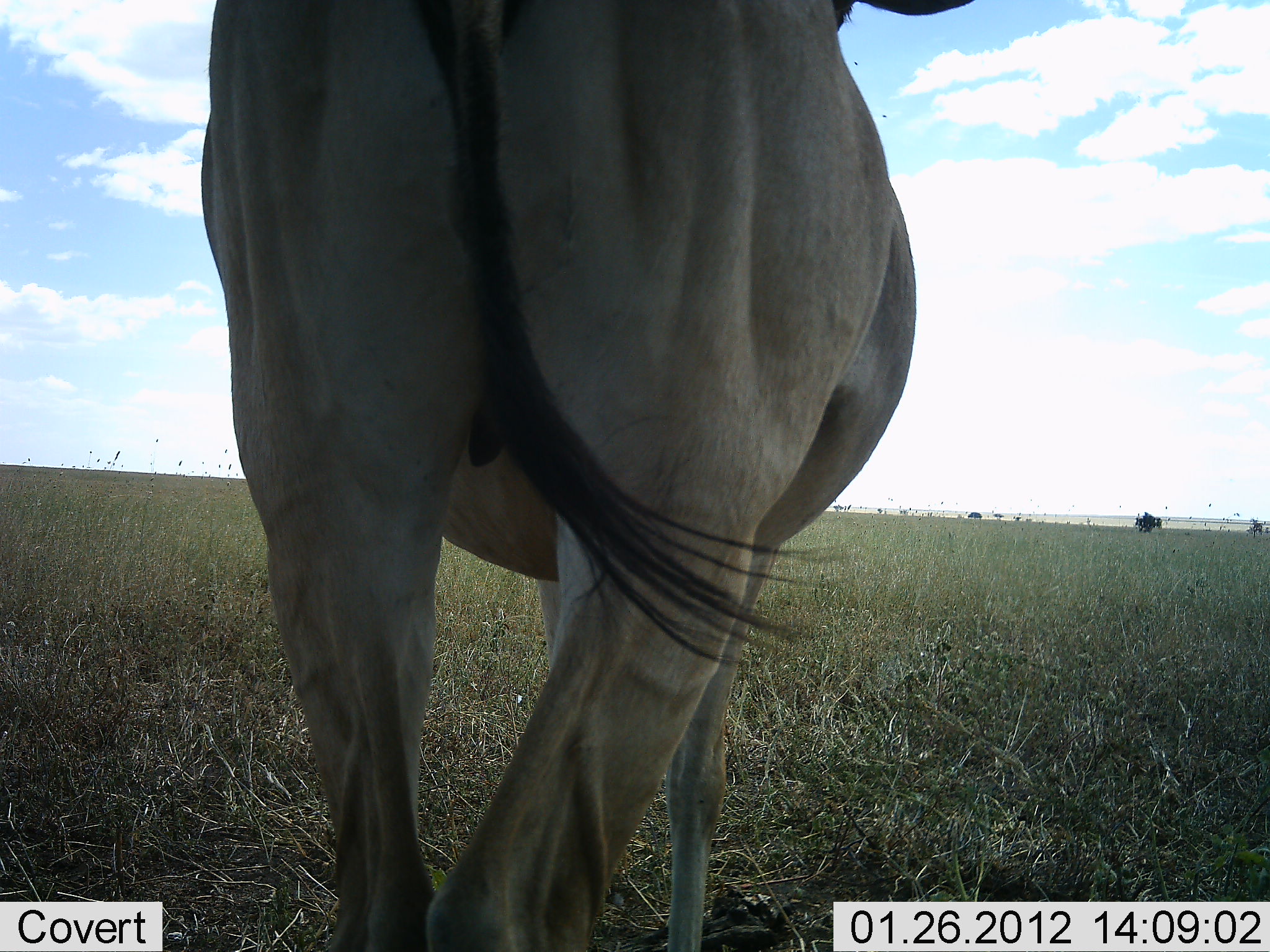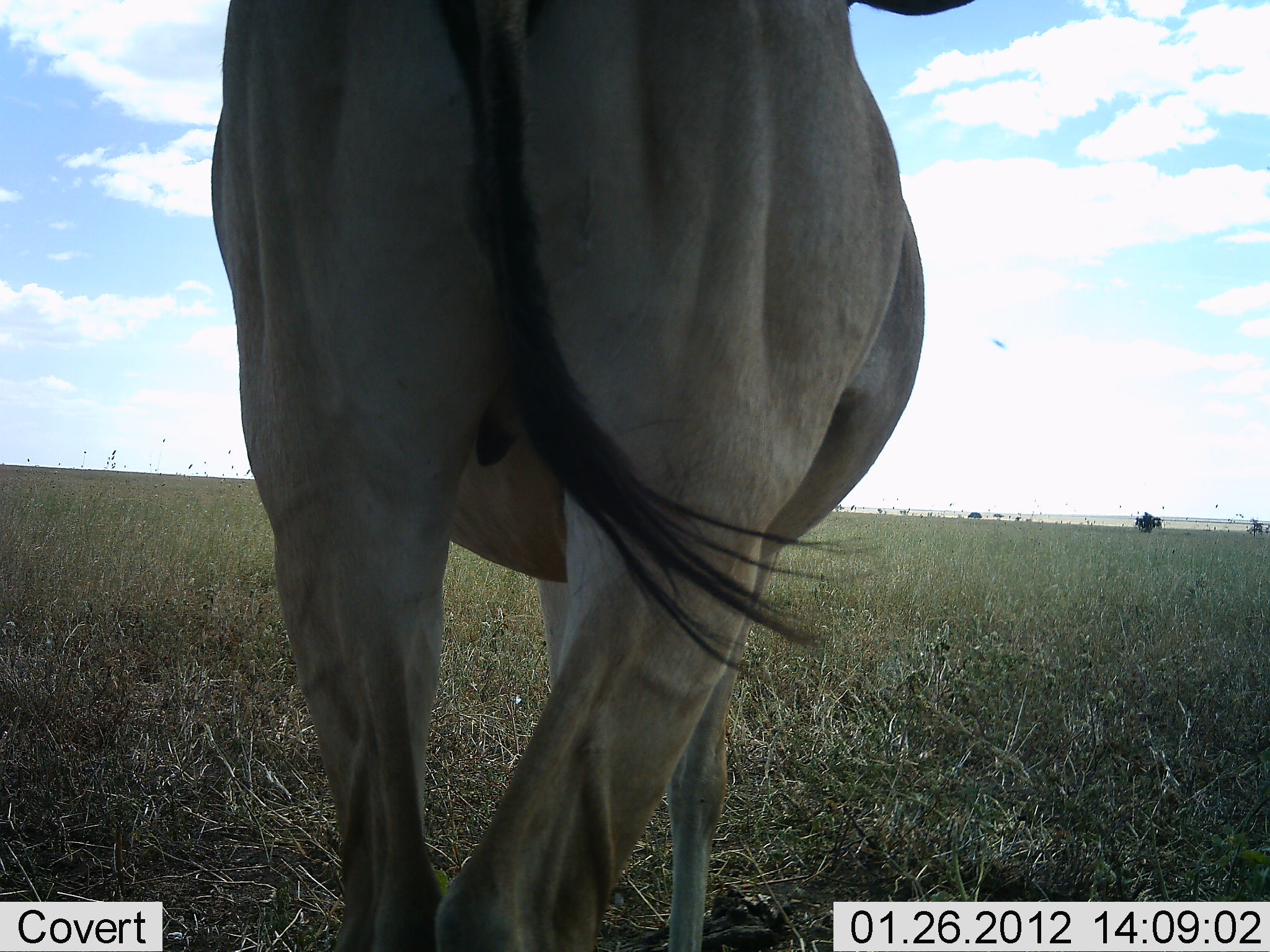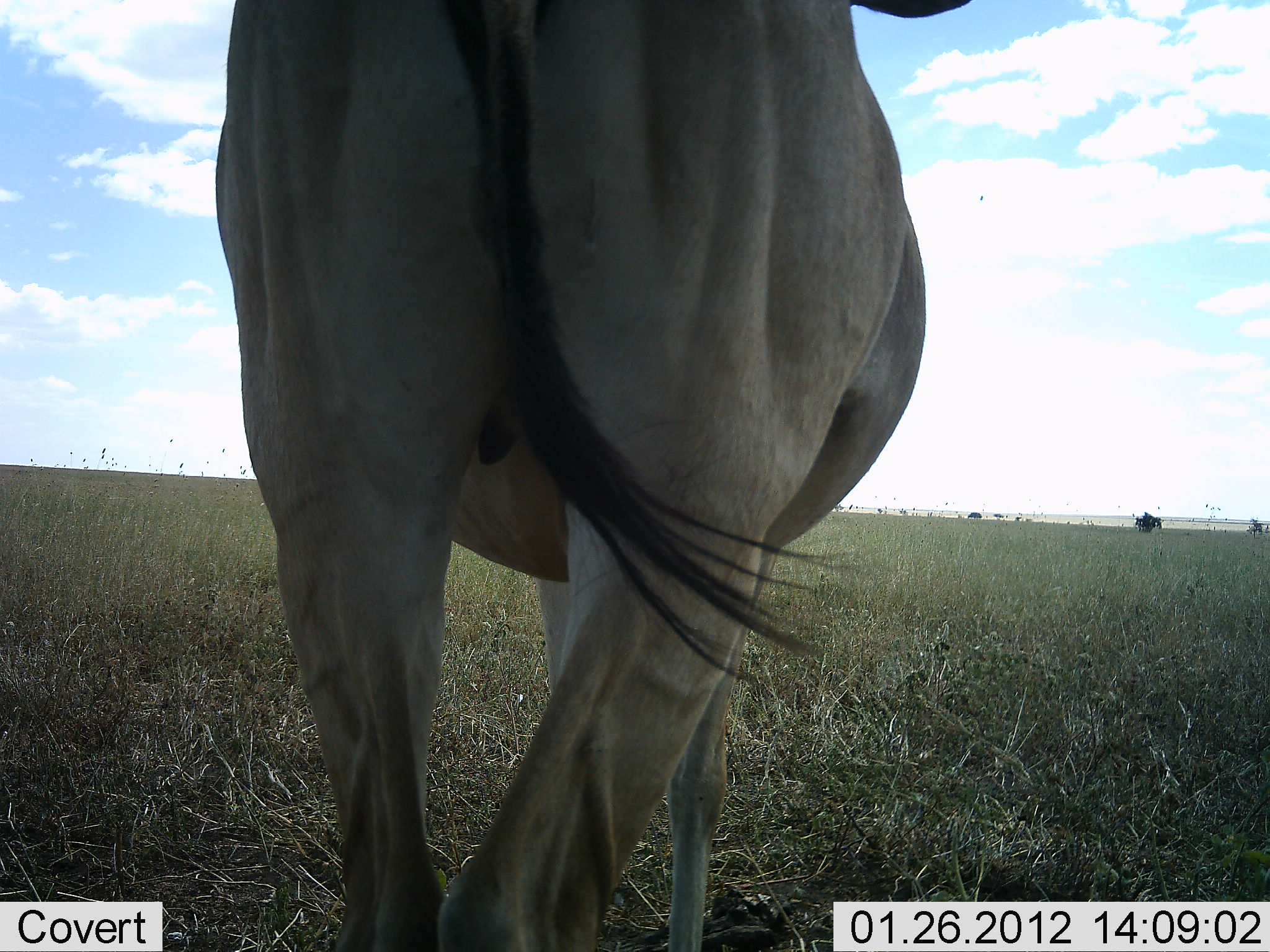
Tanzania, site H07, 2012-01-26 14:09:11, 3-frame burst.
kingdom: Animalia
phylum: Chordata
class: Mammalia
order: Artiodactyla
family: Bovidae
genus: Alcelaphus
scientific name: Alcelaphus buselaphus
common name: hartebeest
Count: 1.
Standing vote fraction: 100%.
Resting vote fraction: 0%.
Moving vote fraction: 0%.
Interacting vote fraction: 0%.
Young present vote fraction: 0%.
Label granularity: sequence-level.